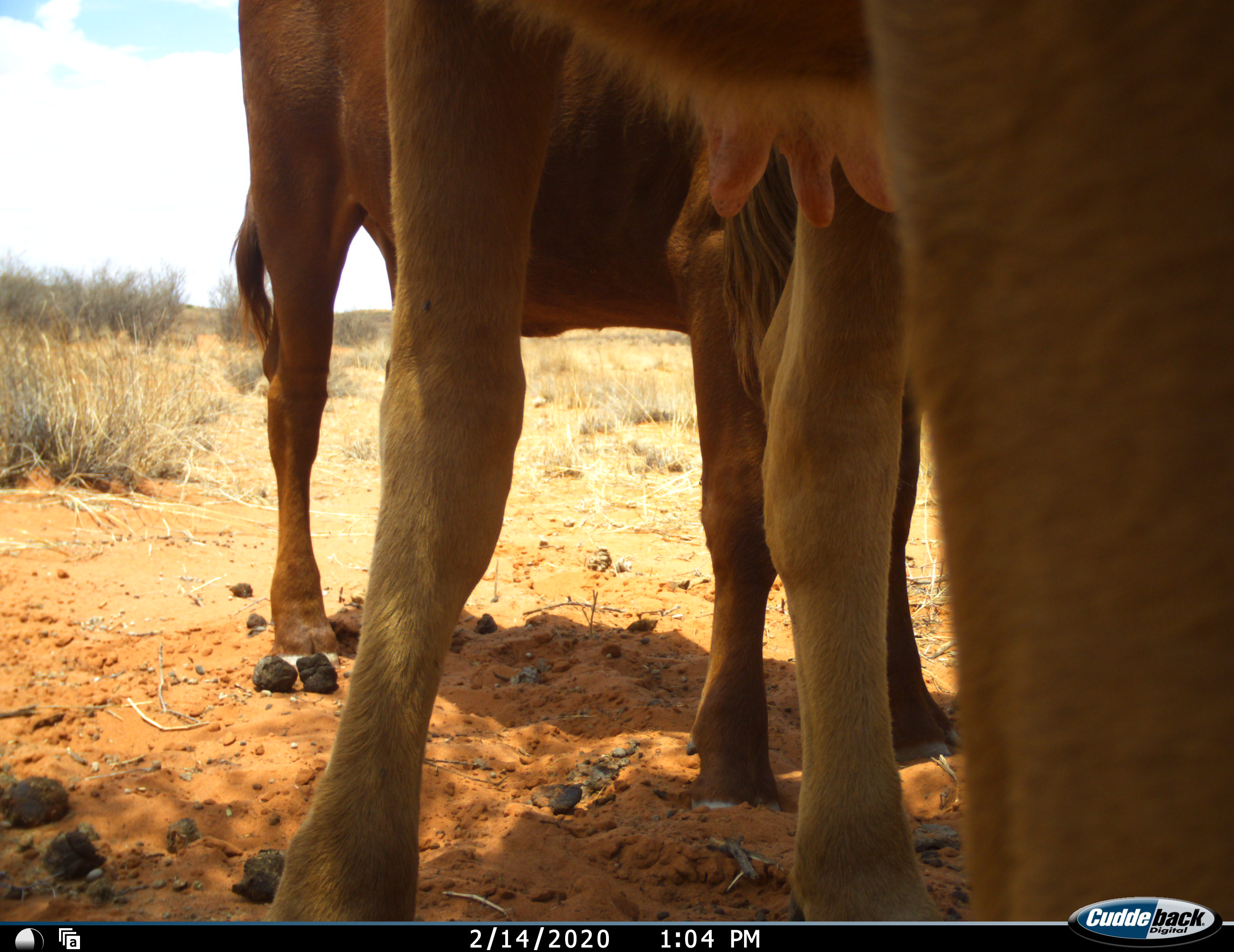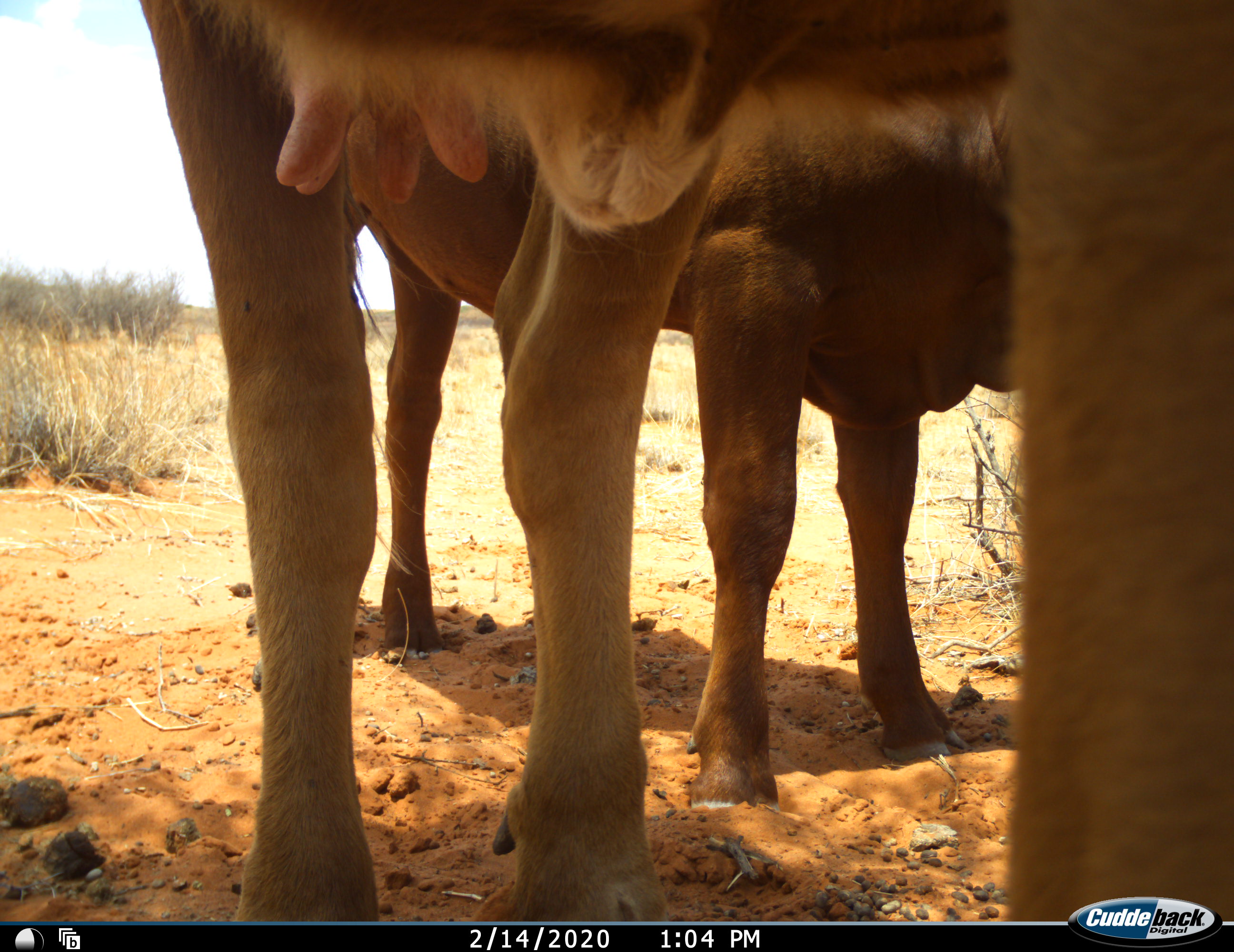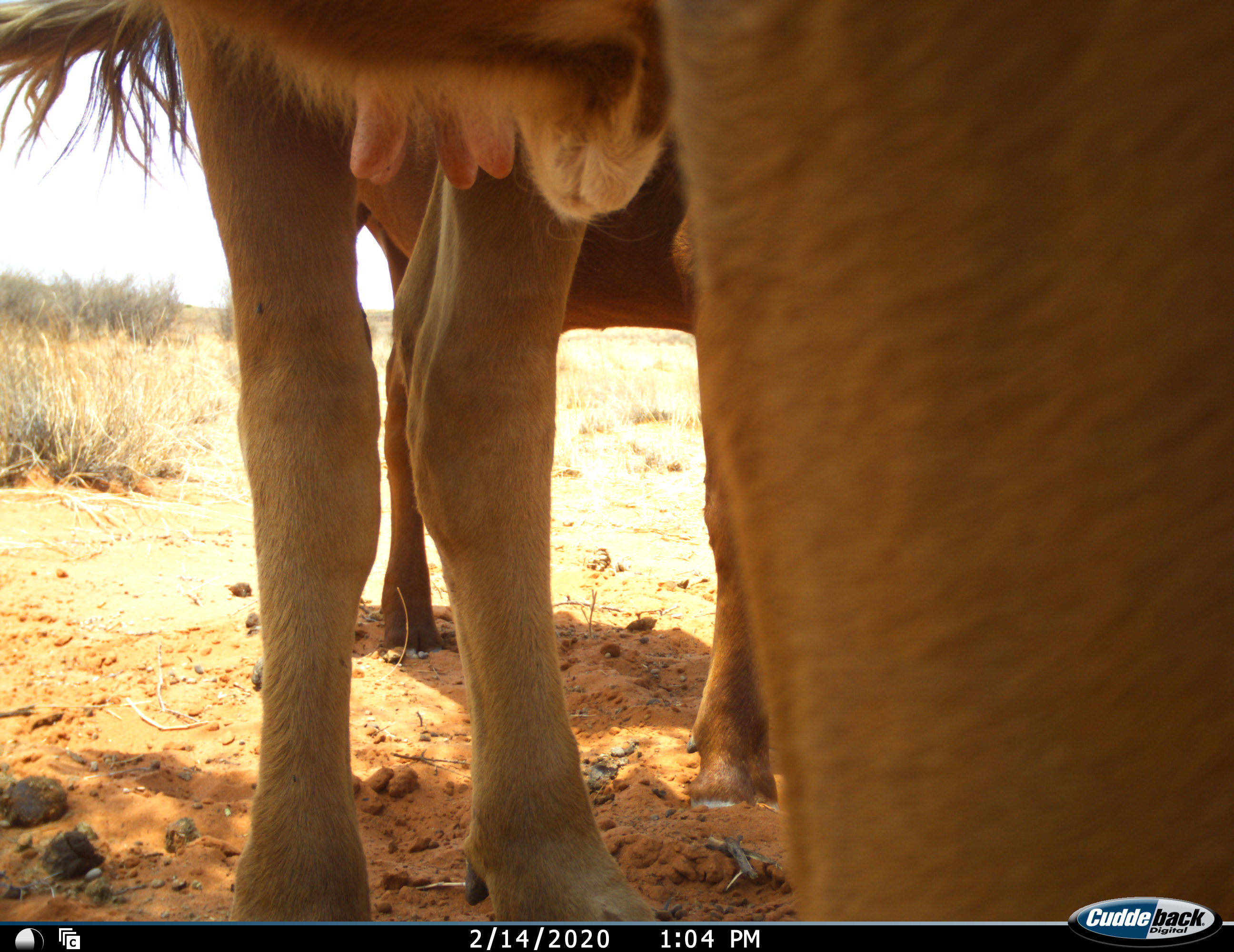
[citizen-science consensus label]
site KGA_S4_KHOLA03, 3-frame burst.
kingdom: Animalia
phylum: Chordata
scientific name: Vertebrata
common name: domestic animal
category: domesticanimal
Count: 2.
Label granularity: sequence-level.